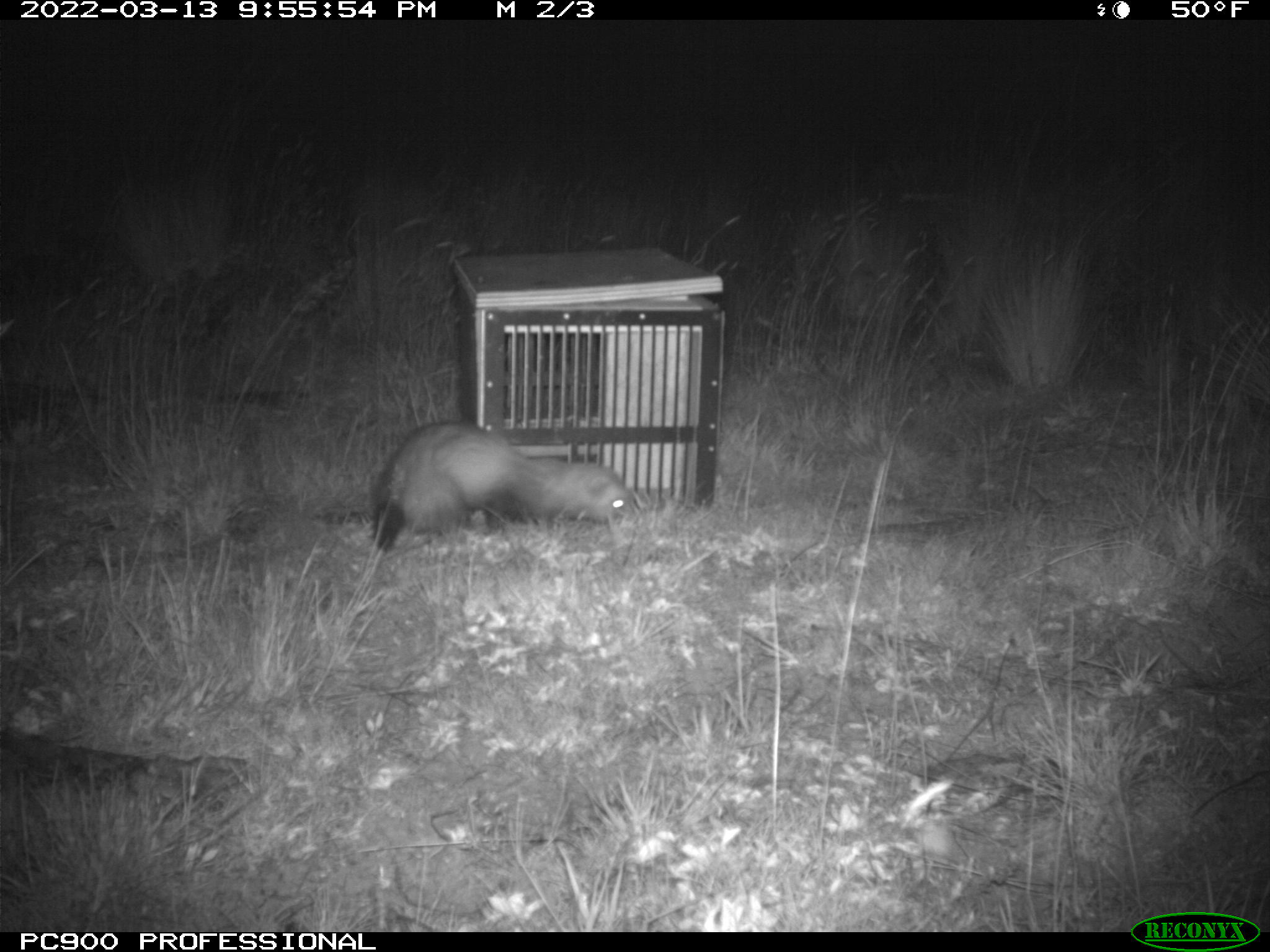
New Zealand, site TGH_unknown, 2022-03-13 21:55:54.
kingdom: Animalia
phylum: Chordata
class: Mammalia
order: Carnivora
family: Mustelidae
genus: Mustela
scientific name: Mustela furo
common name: ferret